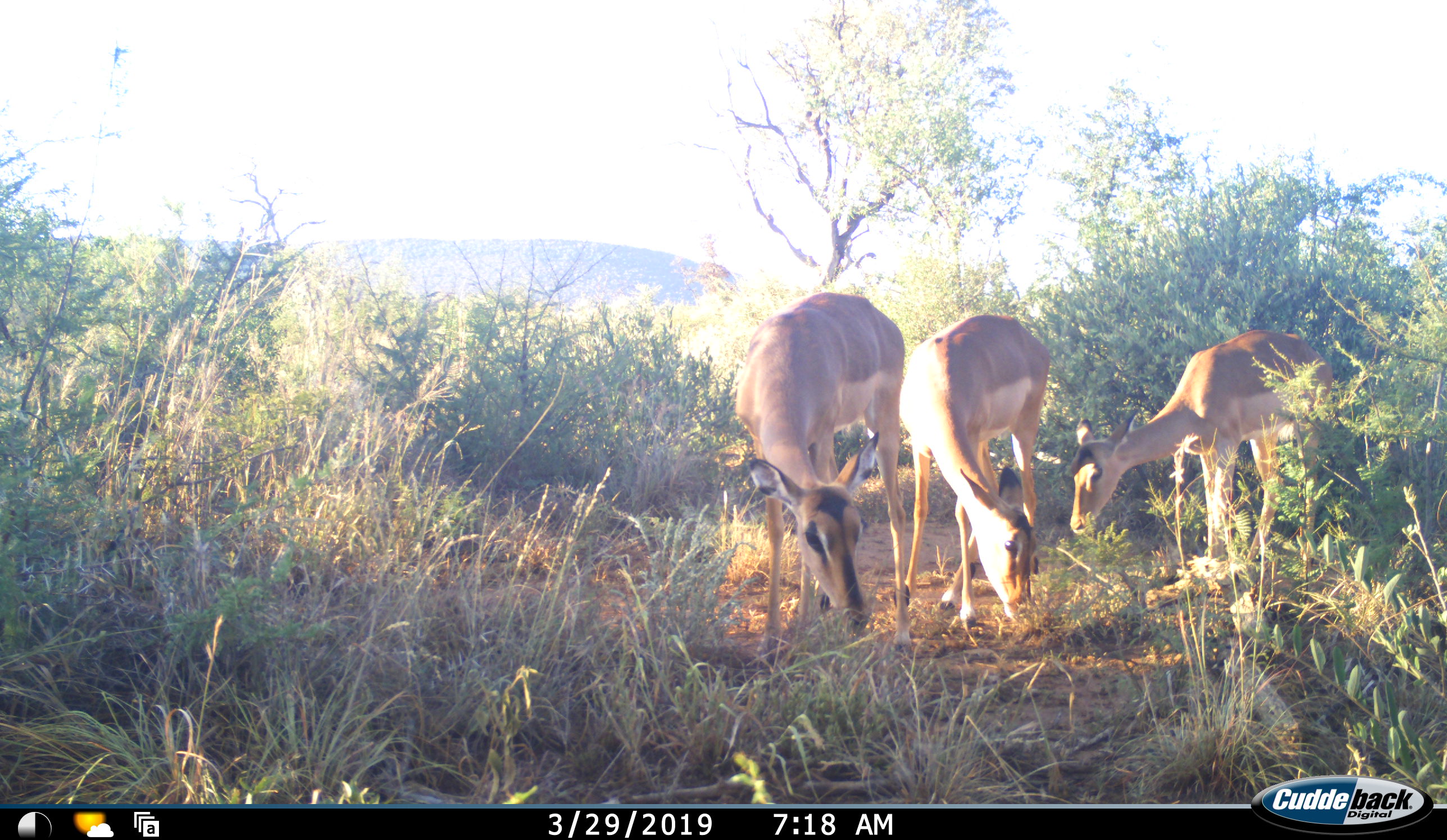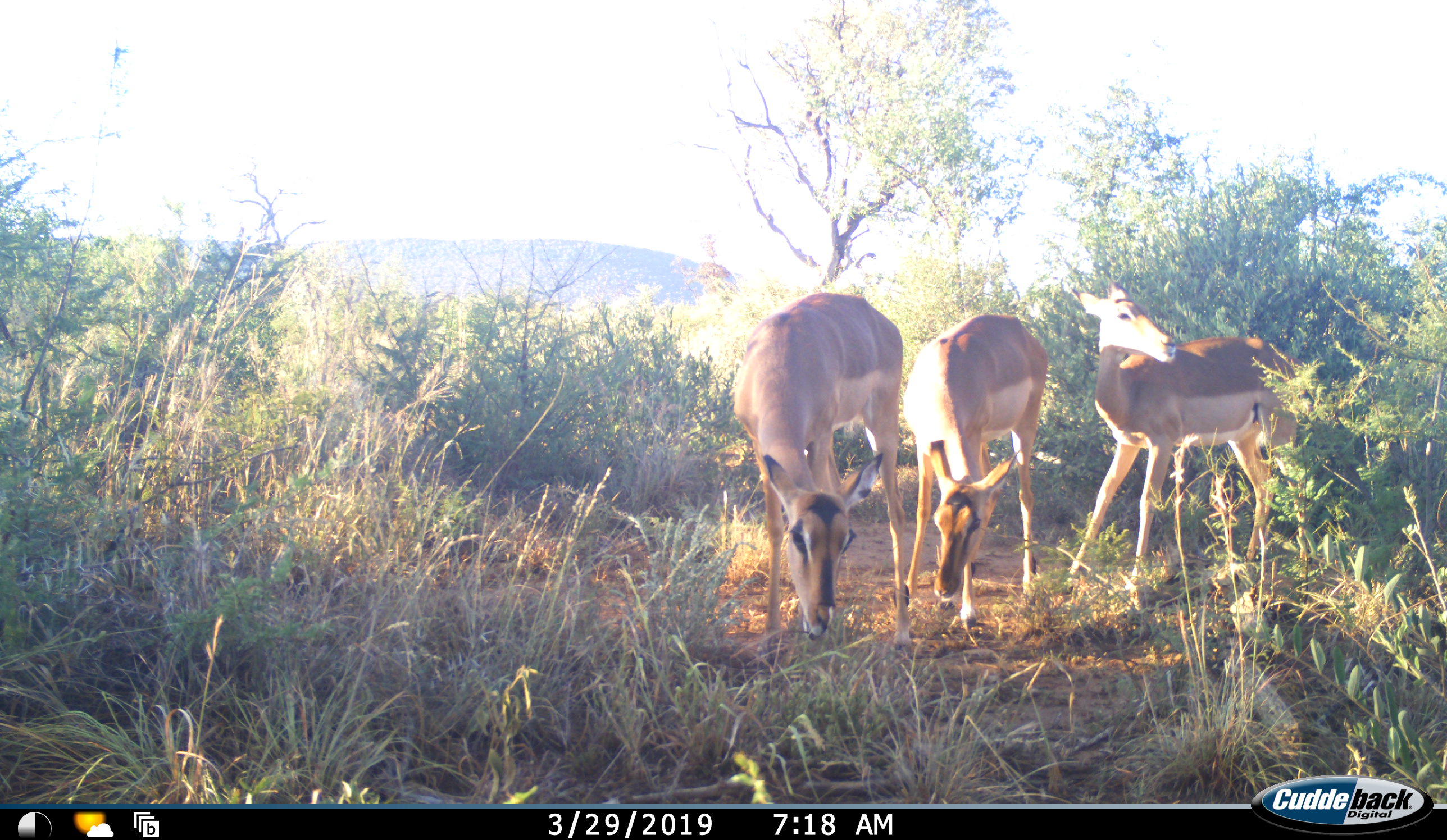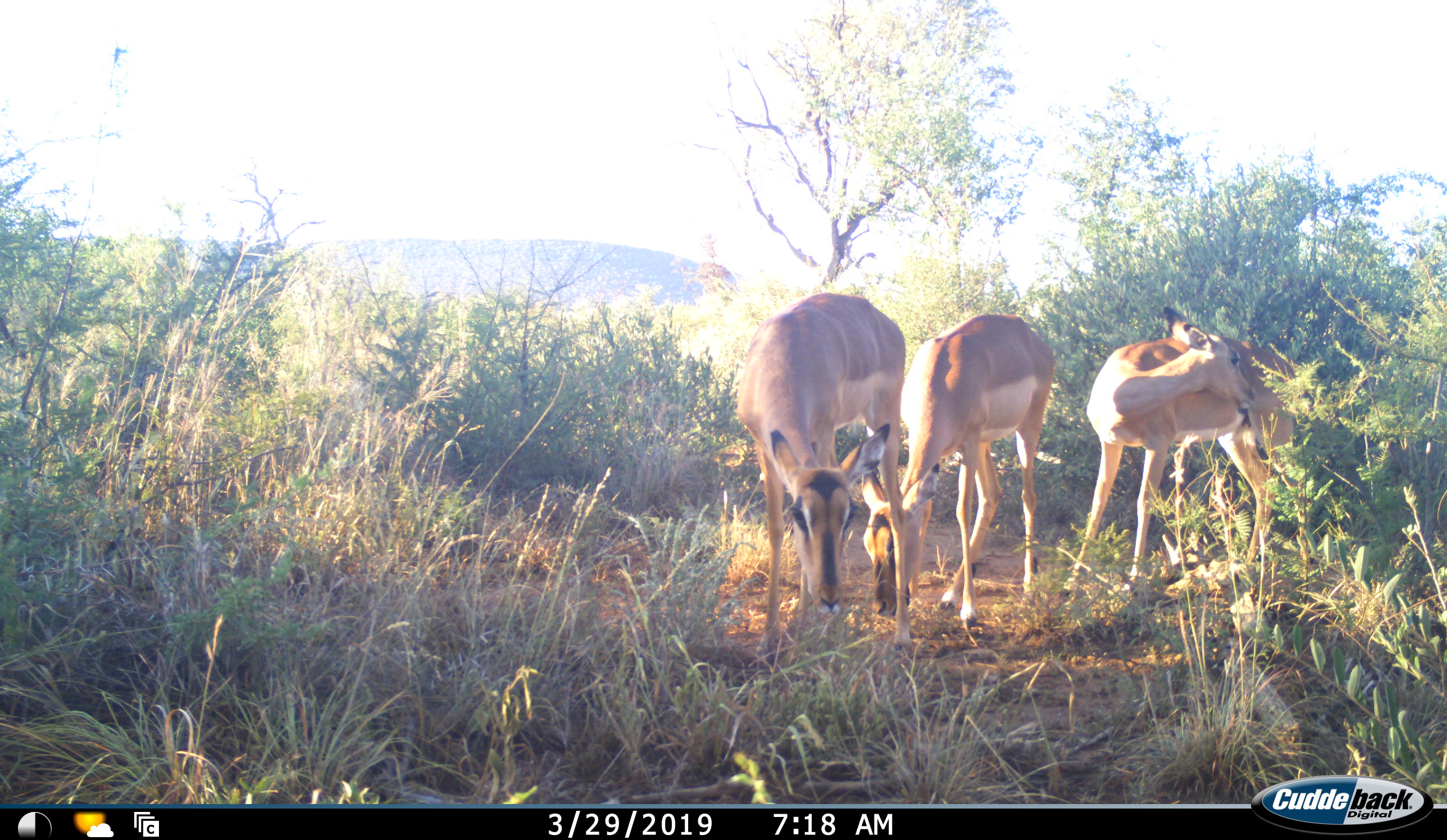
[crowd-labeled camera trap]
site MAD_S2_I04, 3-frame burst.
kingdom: Animalia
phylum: Chordata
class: Mammalia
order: Artiodactyla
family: Bovidae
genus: Aepyceros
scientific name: Aepyceros melampus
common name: impala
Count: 3.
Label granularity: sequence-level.